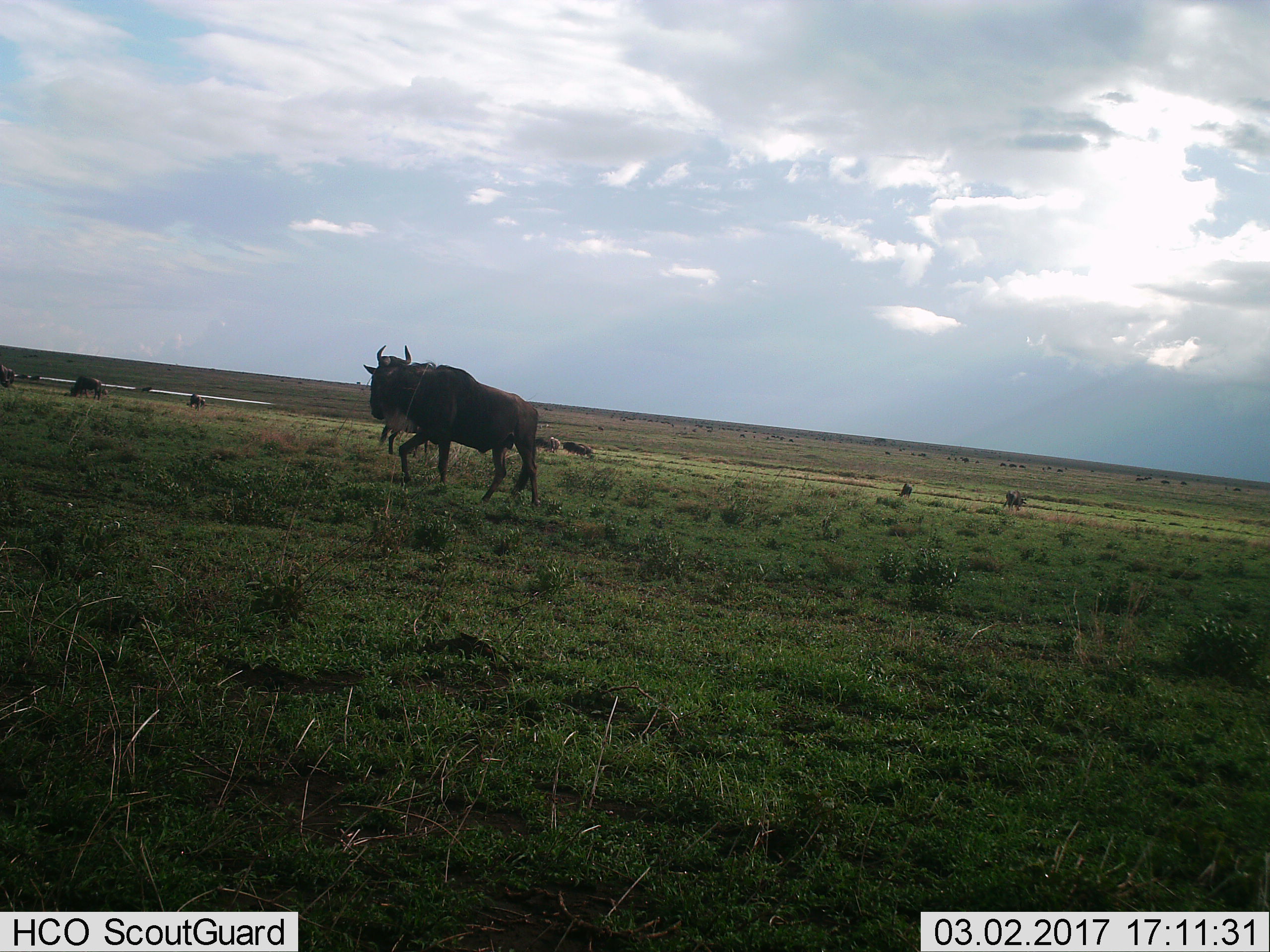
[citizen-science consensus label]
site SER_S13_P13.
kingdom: Animalia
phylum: Chordata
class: Mammalia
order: Artiodactyla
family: Bovidae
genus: Connochaetes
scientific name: Connochaetes taurinus taurinus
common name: blue wildebeest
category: wildebeestblue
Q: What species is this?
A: Wildebeestblue (blue wildebeest) (Connochaetes taurinus taurinus).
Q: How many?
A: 11-50.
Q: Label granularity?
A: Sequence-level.